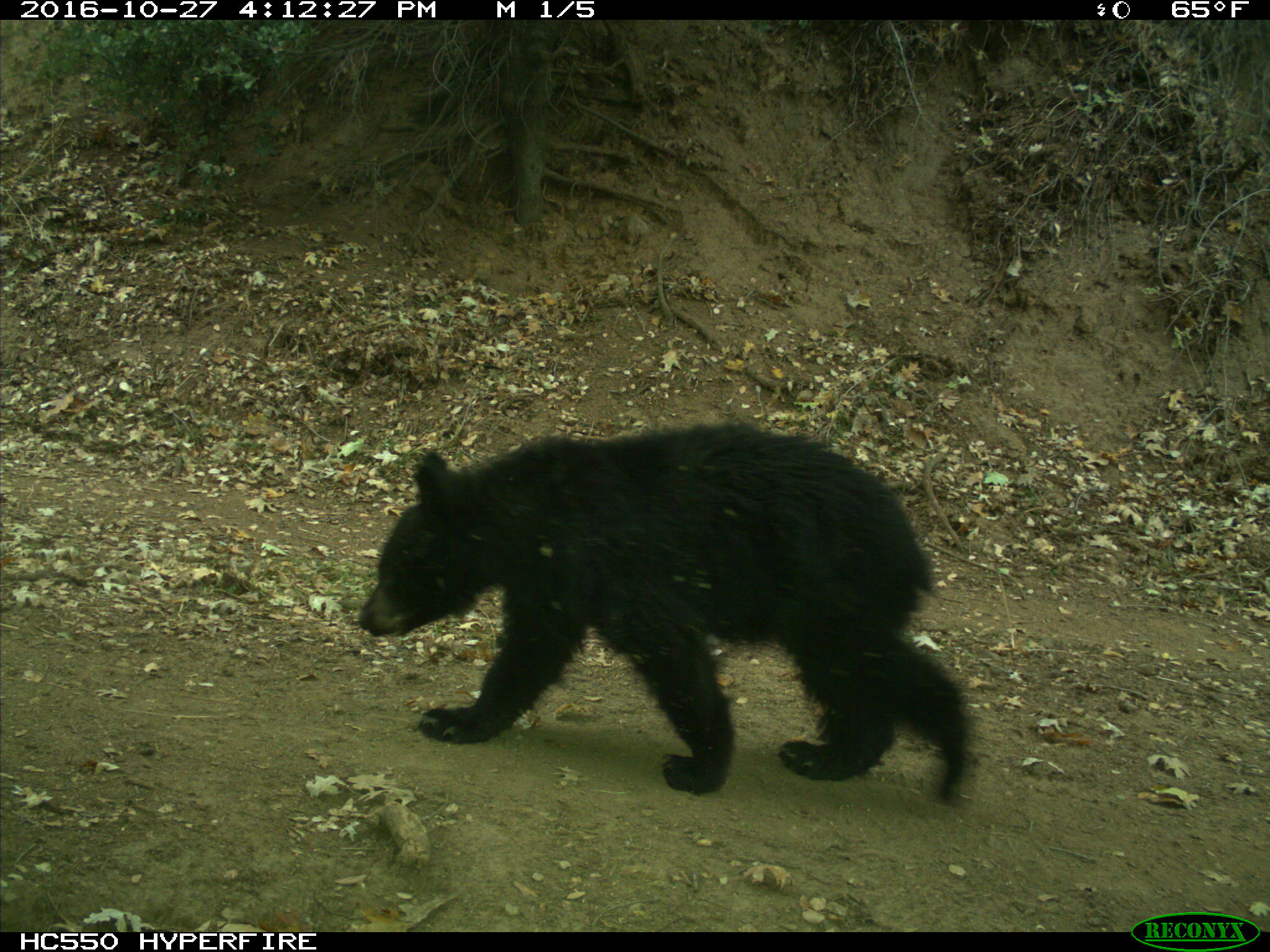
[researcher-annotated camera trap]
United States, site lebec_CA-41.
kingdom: Animalia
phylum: Chordata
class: Mammalia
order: Carnivora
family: Ursidae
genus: Ursus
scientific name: Ursus americanus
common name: american black bear